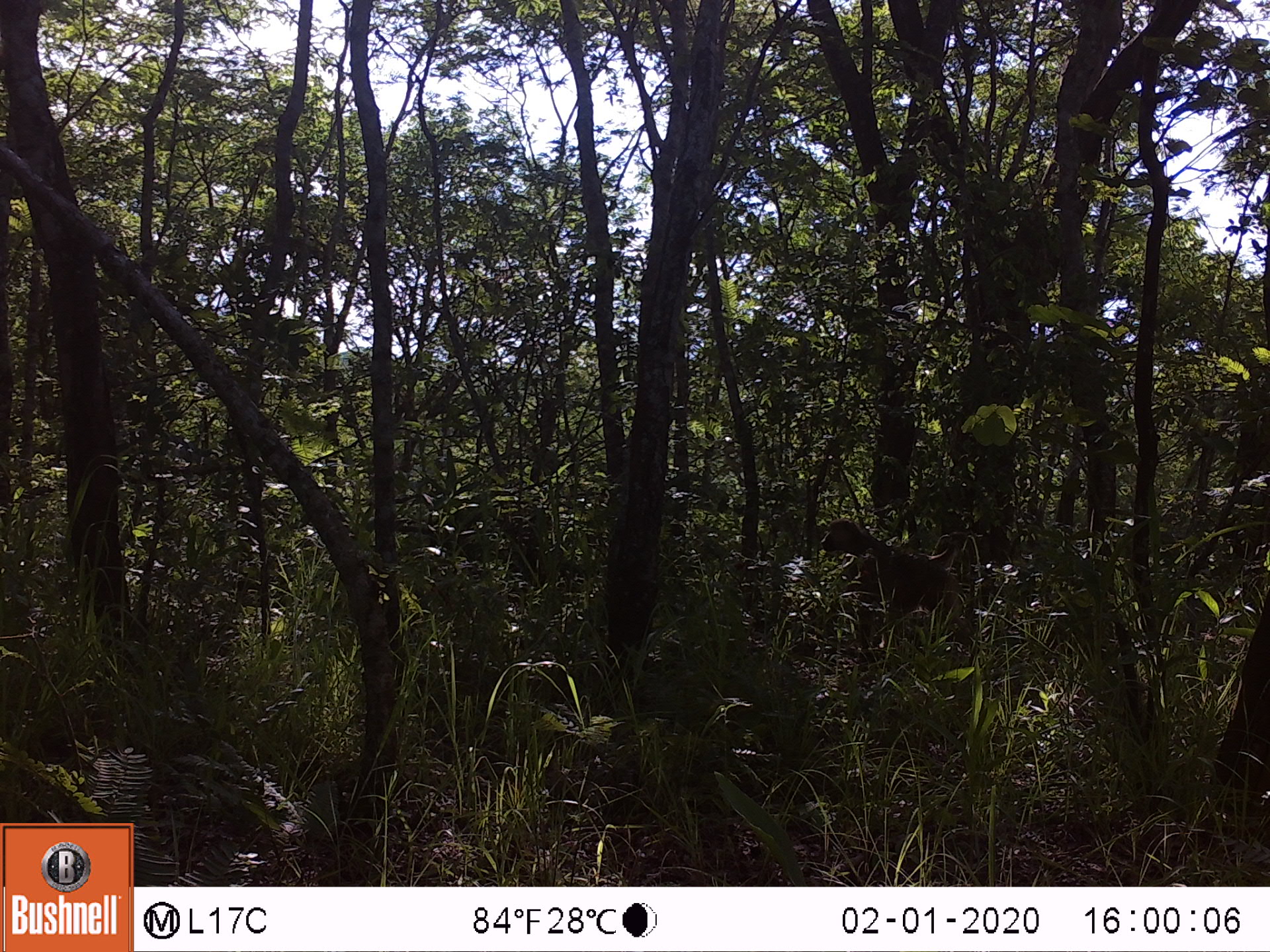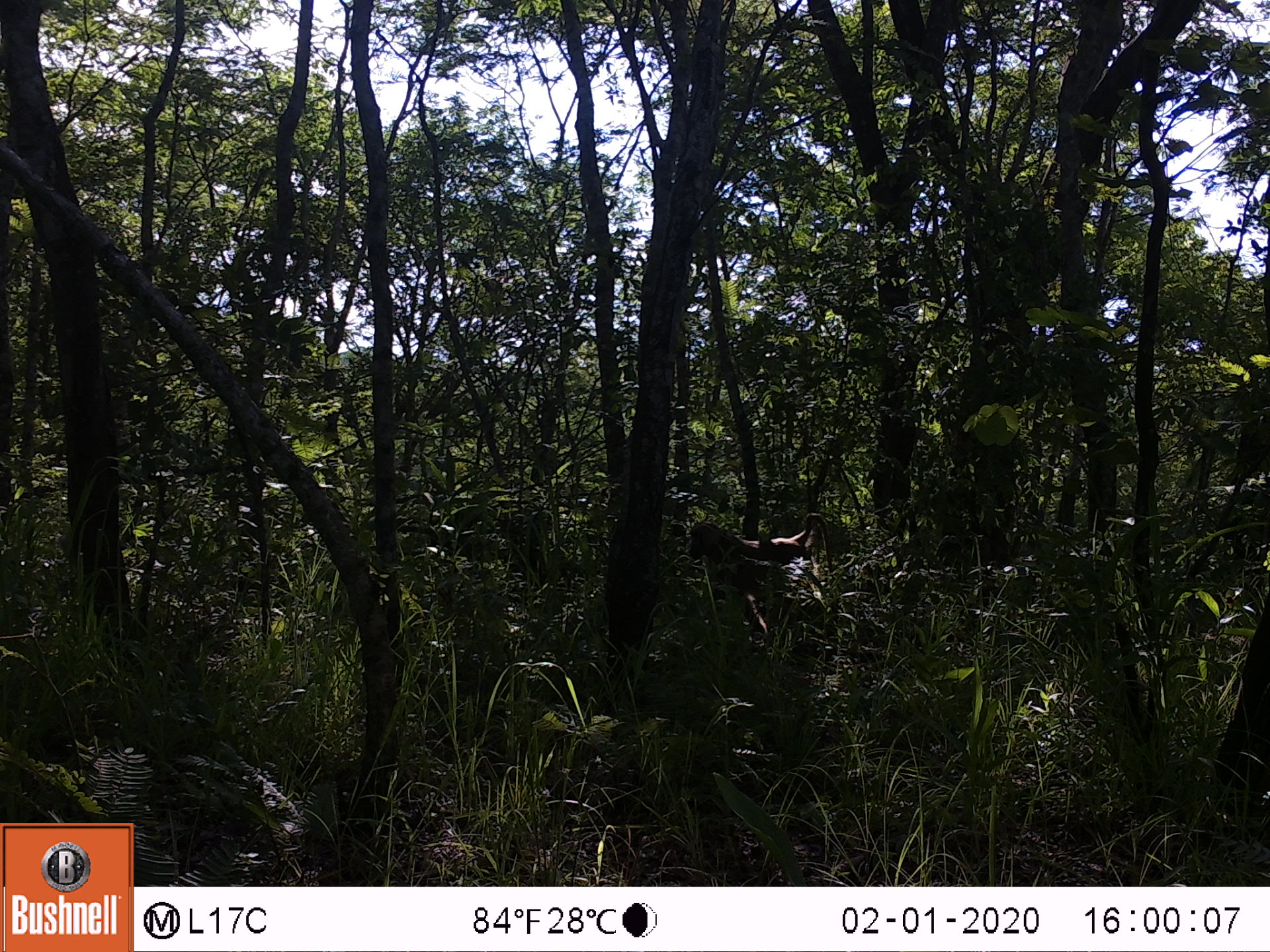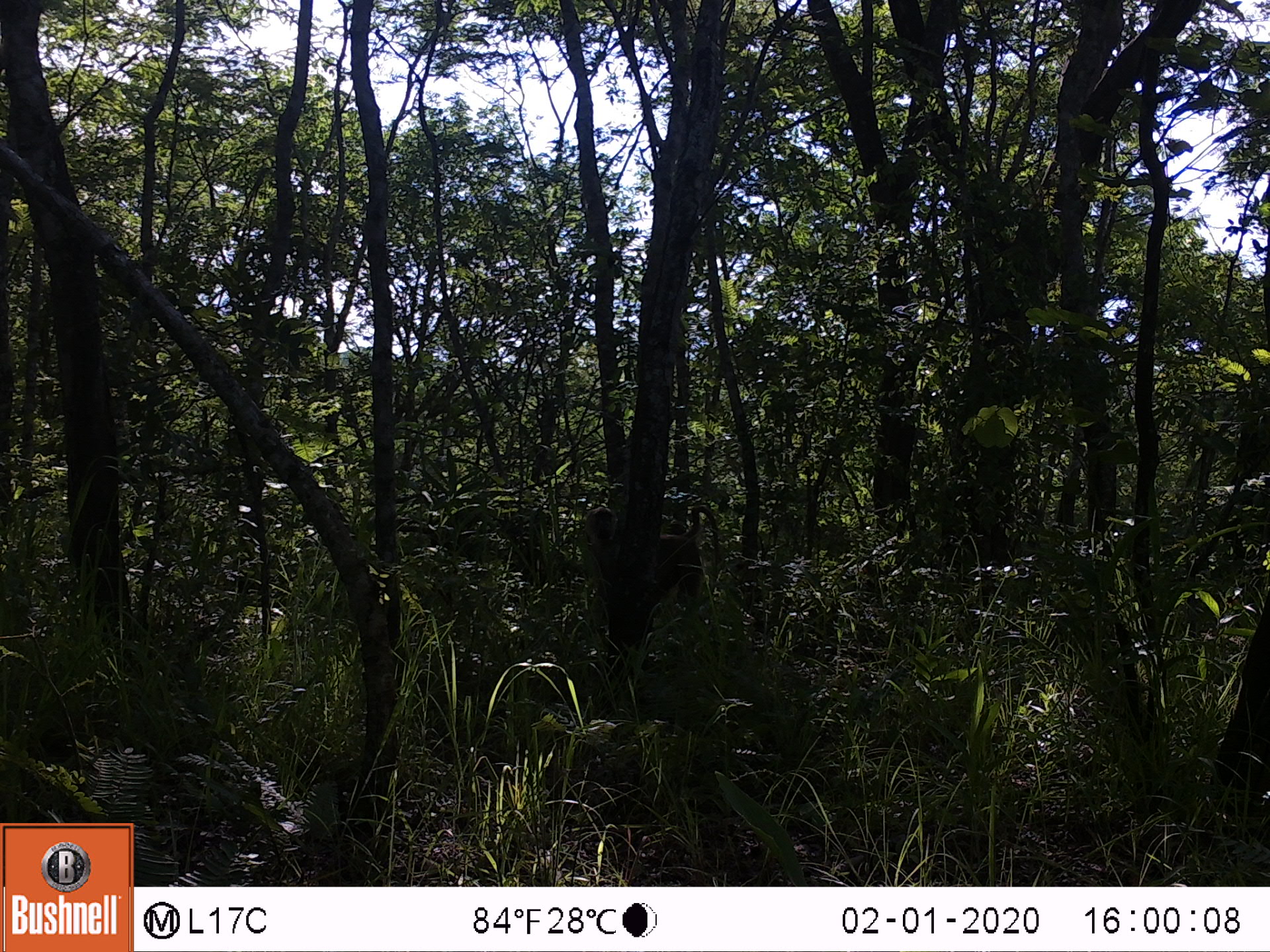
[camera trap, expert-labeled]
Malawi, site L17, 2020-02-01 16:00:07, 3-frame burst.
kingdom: Animalia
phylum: Chordata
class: Mammalia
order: Primates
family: Cercopithecidae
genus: Papio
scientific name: Papio cynocephalus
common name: yellow baboon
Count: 1.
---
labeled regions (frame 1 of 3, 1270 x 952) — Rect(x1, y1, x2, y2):
yellow baboon: Rect(816, 518, 966, 658)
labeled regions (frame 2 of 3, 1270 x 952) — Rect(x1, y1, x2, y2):
yellow baboon: Rect(685, 513, 835, 643)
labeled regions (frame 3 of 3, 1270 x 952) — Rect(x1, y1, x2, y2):
yellow baboon: Rect(582, 500, 727, 624)